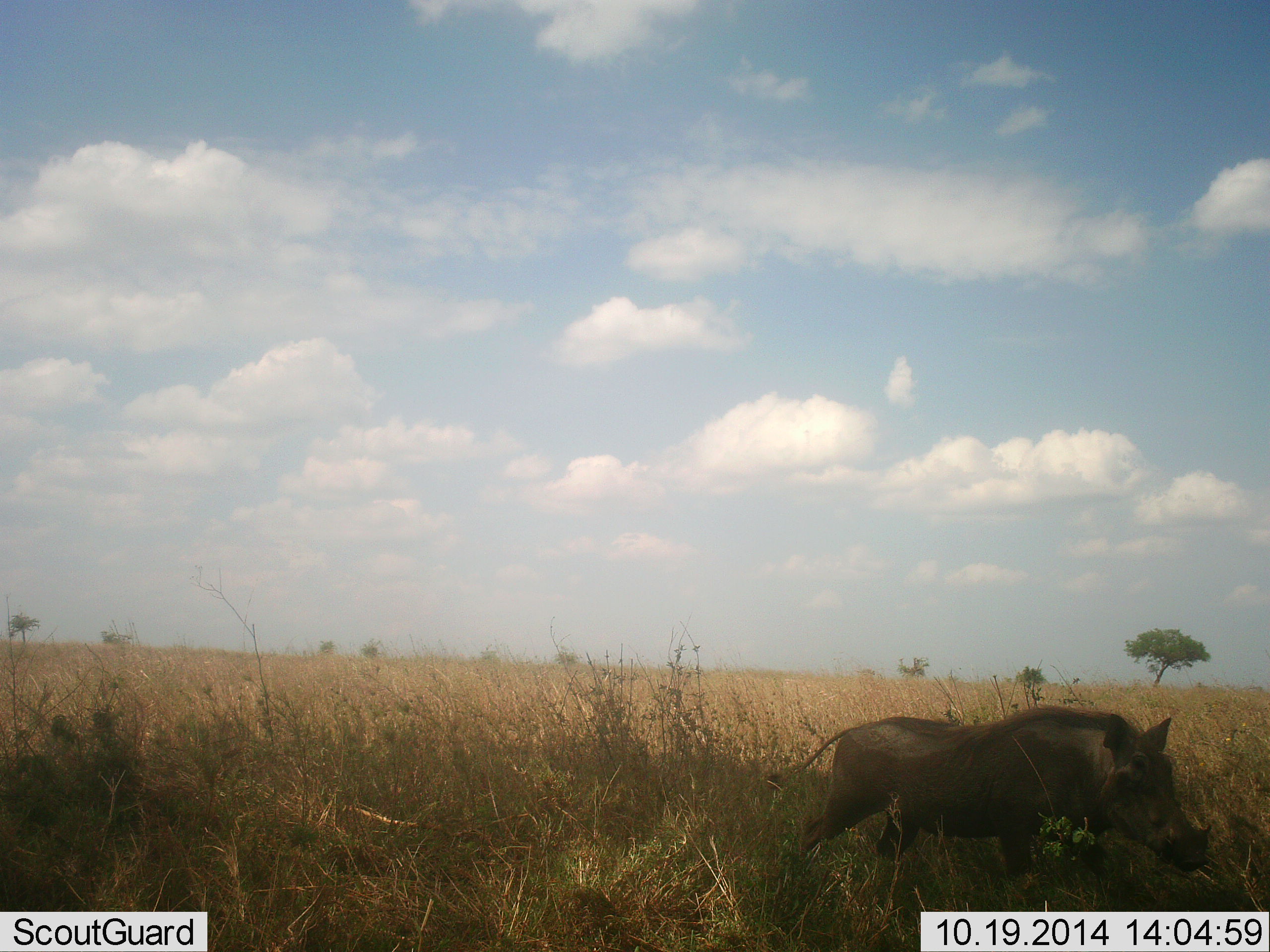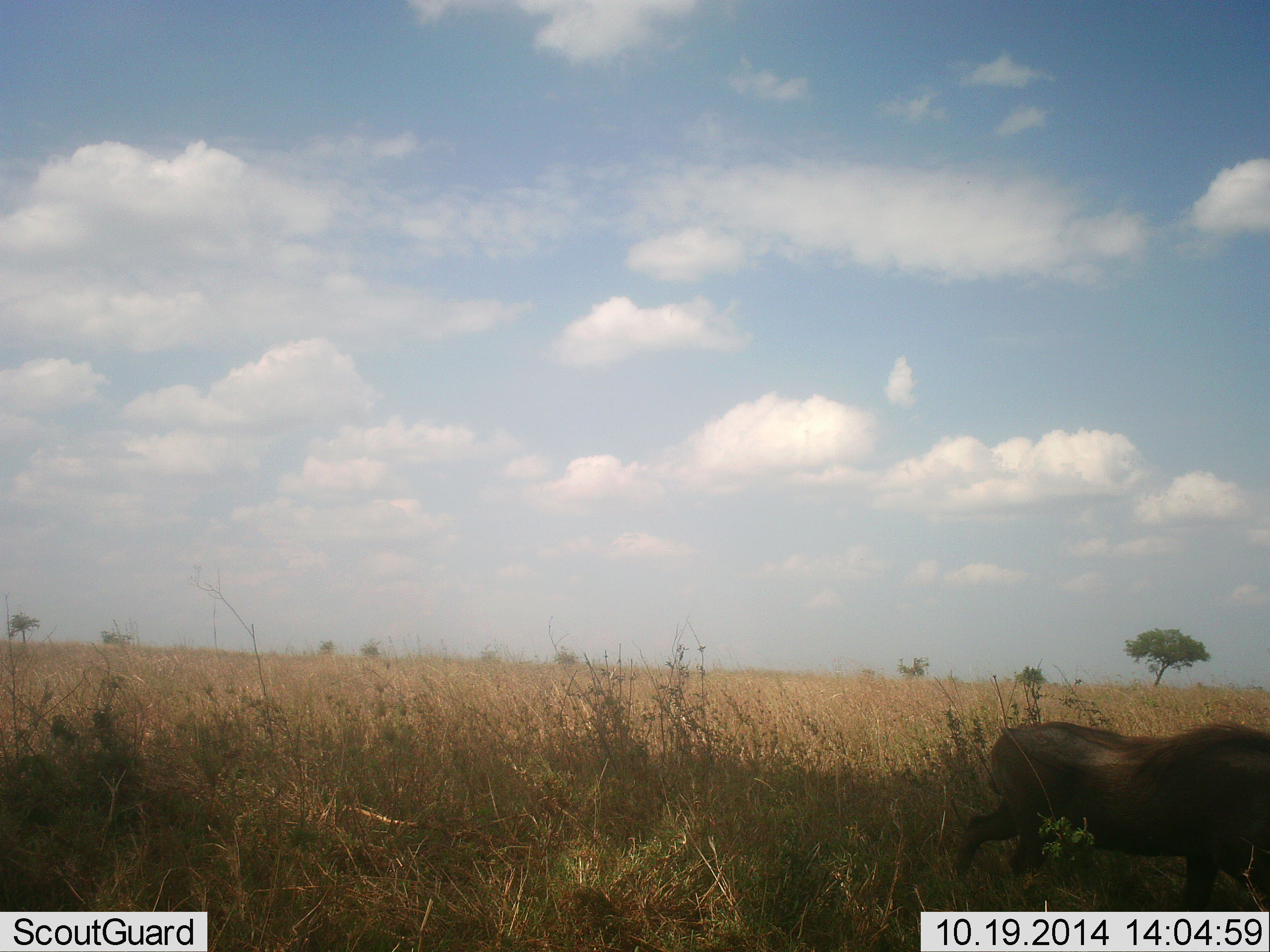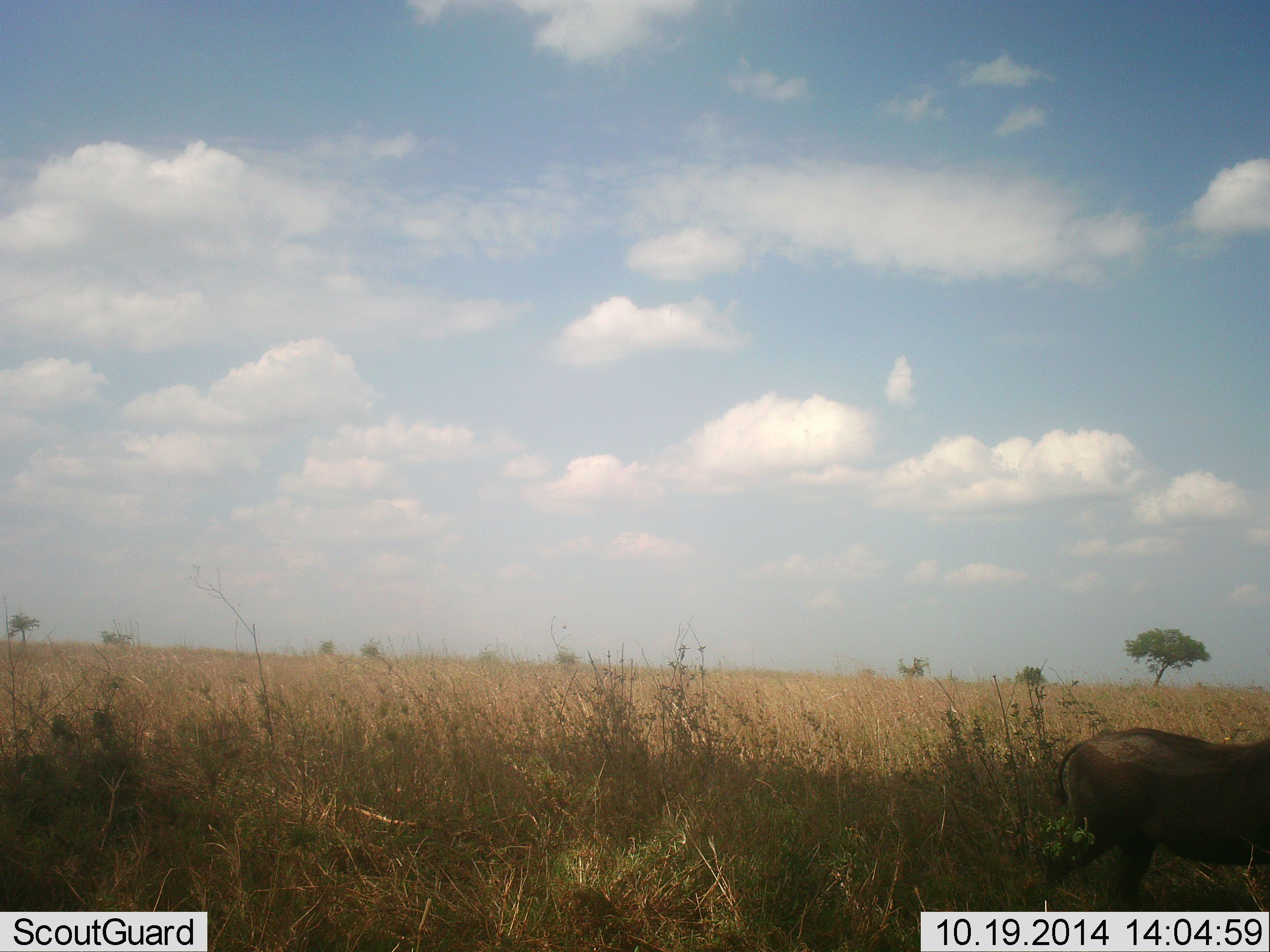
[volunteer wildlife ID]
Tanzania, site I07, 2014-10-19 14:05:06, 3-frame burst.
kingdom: Animalia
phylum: Chordata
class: Mammalia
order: Artiodactyla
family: Suidae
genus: Phacochoerus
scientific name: Phacochoerus africanus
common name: warthog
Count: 1.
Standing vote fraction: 0%.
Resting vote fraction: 0%.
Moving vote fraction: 100%.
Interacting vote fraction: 0%.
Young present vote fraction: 0%.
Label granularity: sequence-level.